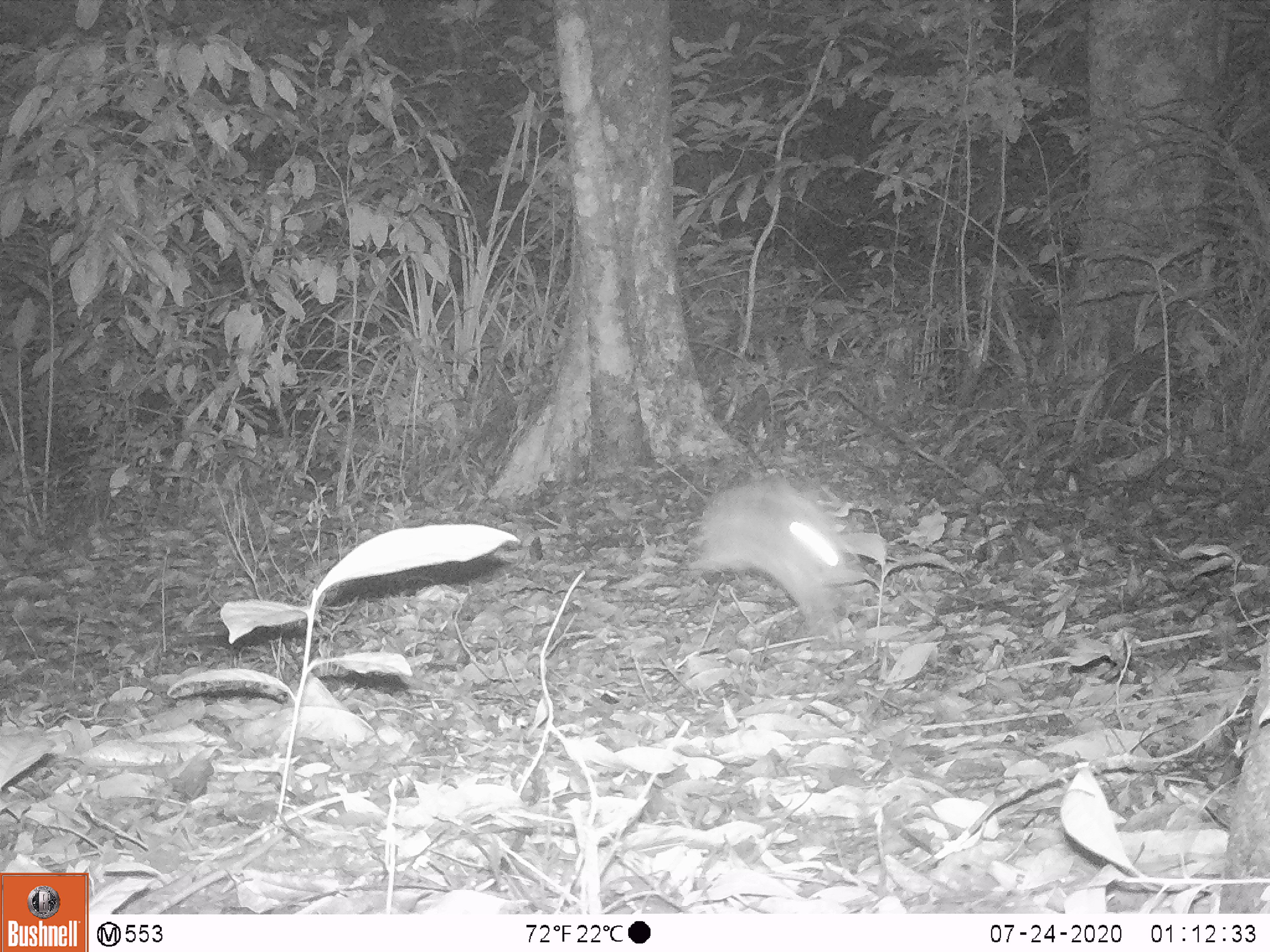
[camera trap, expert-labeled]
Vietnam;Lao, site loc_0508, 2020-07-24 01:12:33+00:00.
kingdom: Animalia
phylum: Chordata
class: Mammalia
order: Lagomorpha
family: Leporidae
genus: Nesolagus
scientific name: Nesolagus timminsi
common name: annamite striped rabbit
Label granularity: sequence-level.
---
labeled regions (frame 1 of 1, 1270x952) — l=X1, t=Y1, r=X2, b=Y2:
annamite striped rabbit: l=684, t=474, r=865, b=654